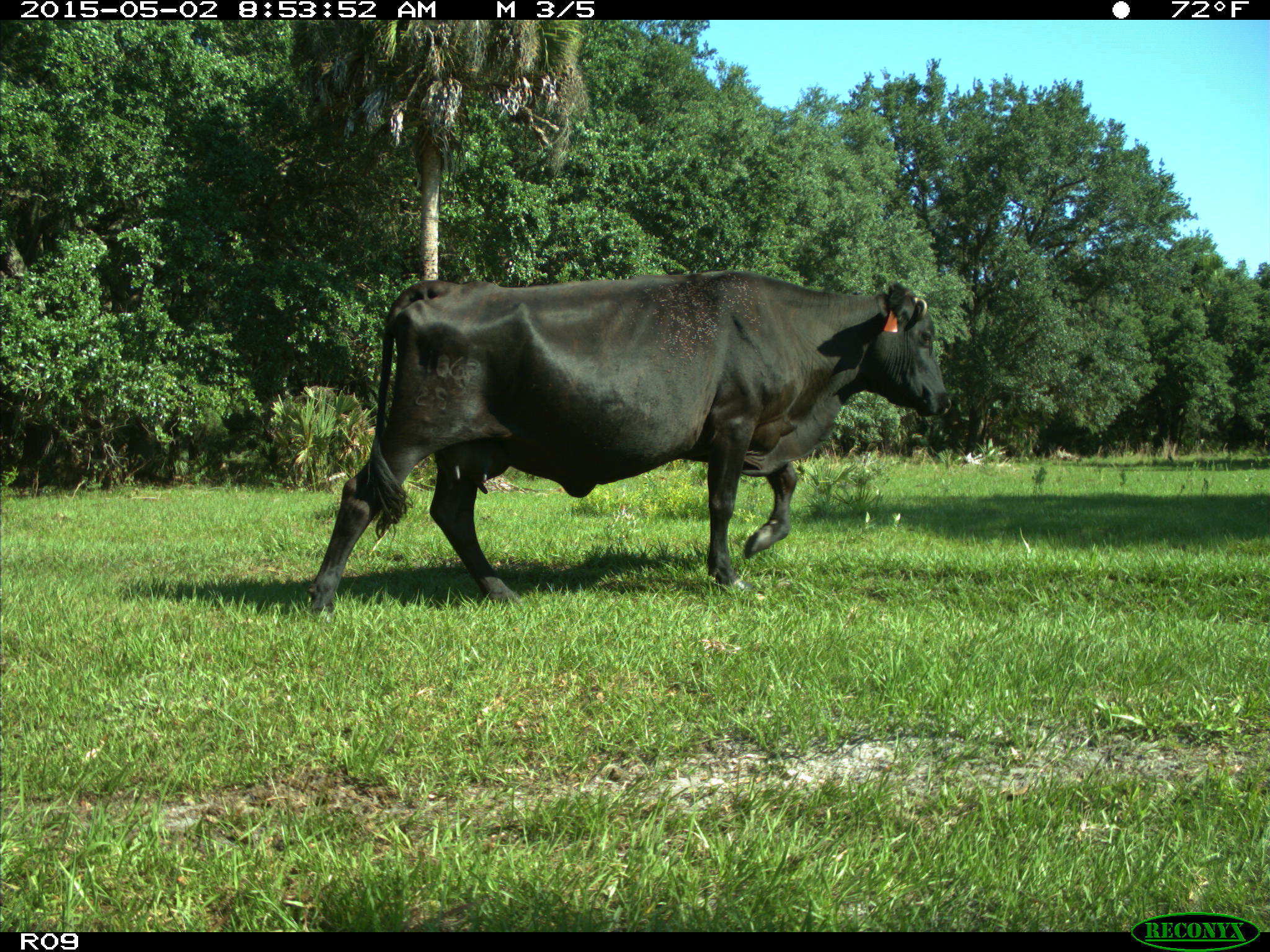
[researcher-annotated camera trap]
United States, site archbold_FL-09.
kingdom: Animalia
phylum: Chordata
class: Mammalia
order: Artiodactyla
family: Bovidae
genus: Bos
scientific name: Bos taurus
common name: domestic cow